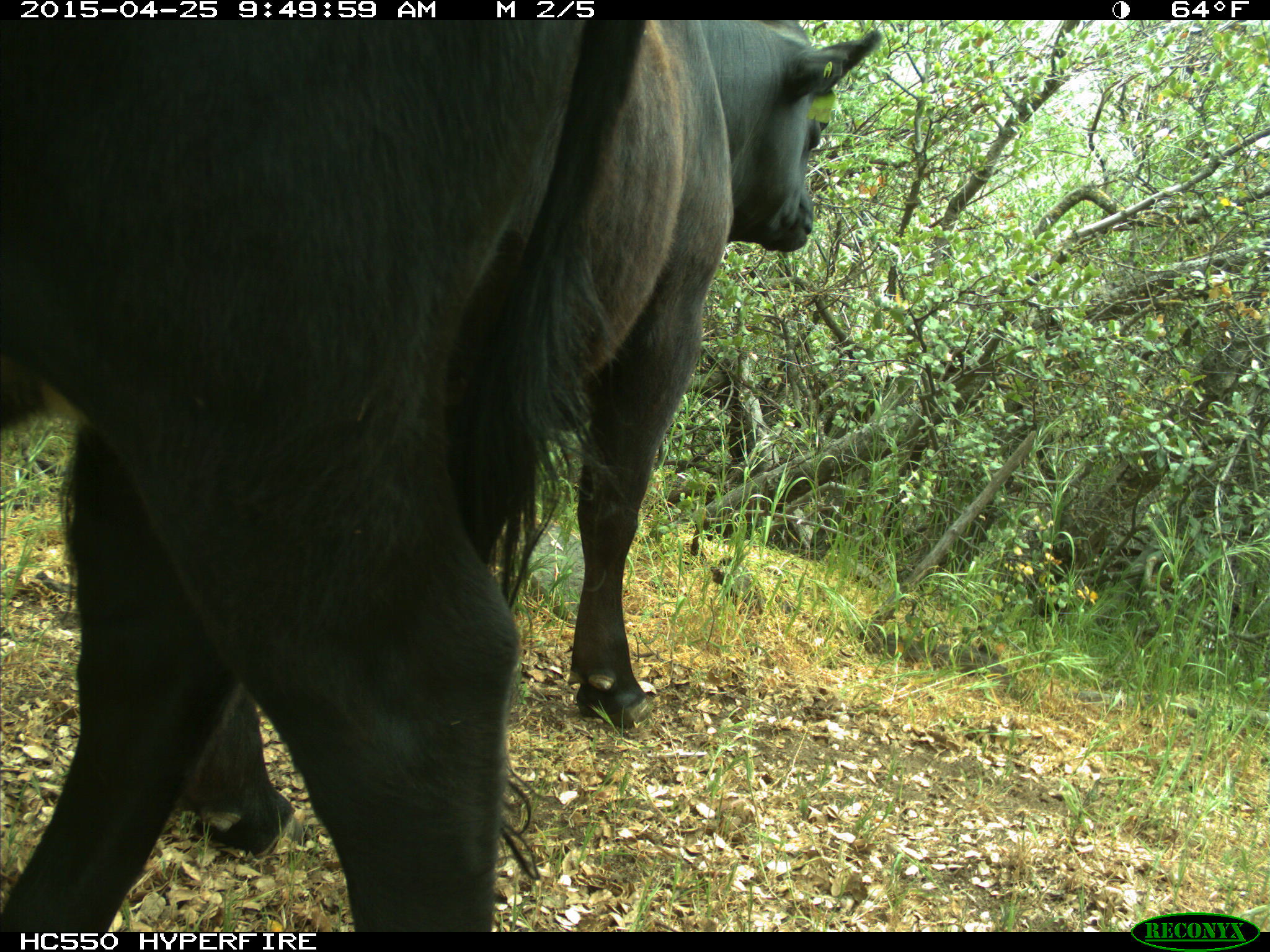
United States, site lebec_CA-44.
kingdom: Animalia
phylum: Chordata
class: Mammalia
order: Artiodactyla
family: Suidae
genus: Sus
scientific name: Sus scrofa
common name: wild boar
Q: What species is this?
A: Sus scrofa (wild boar).